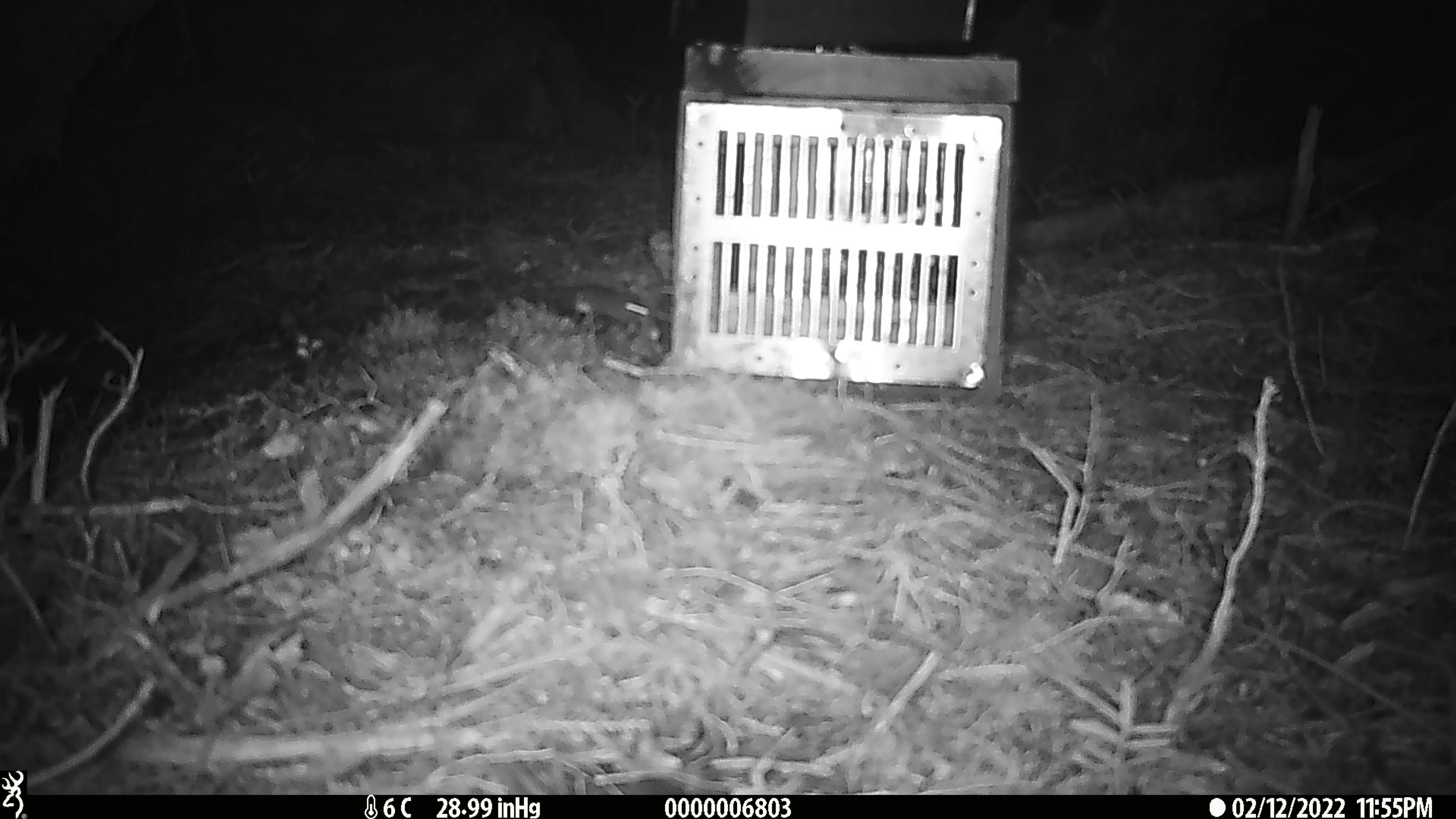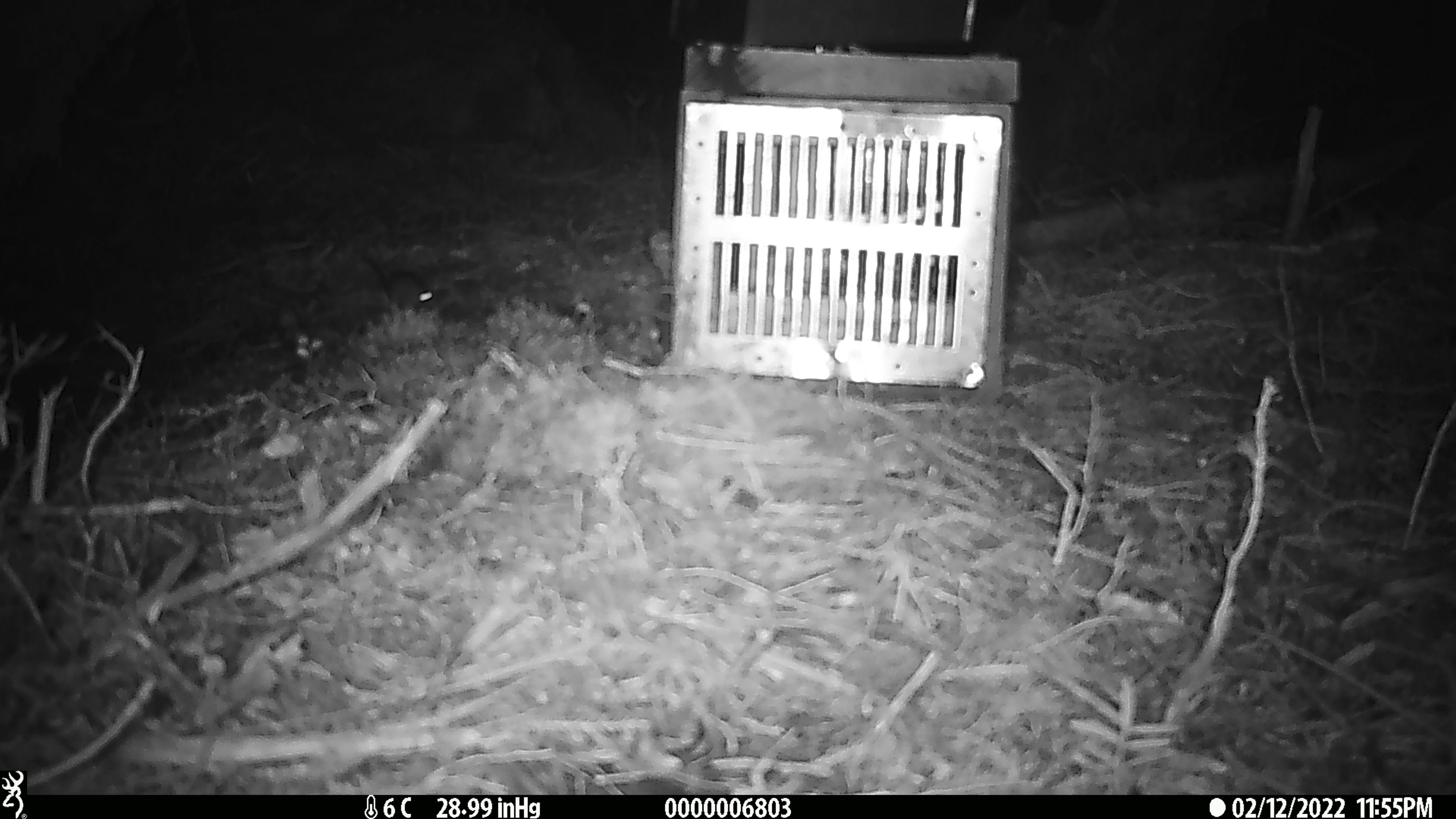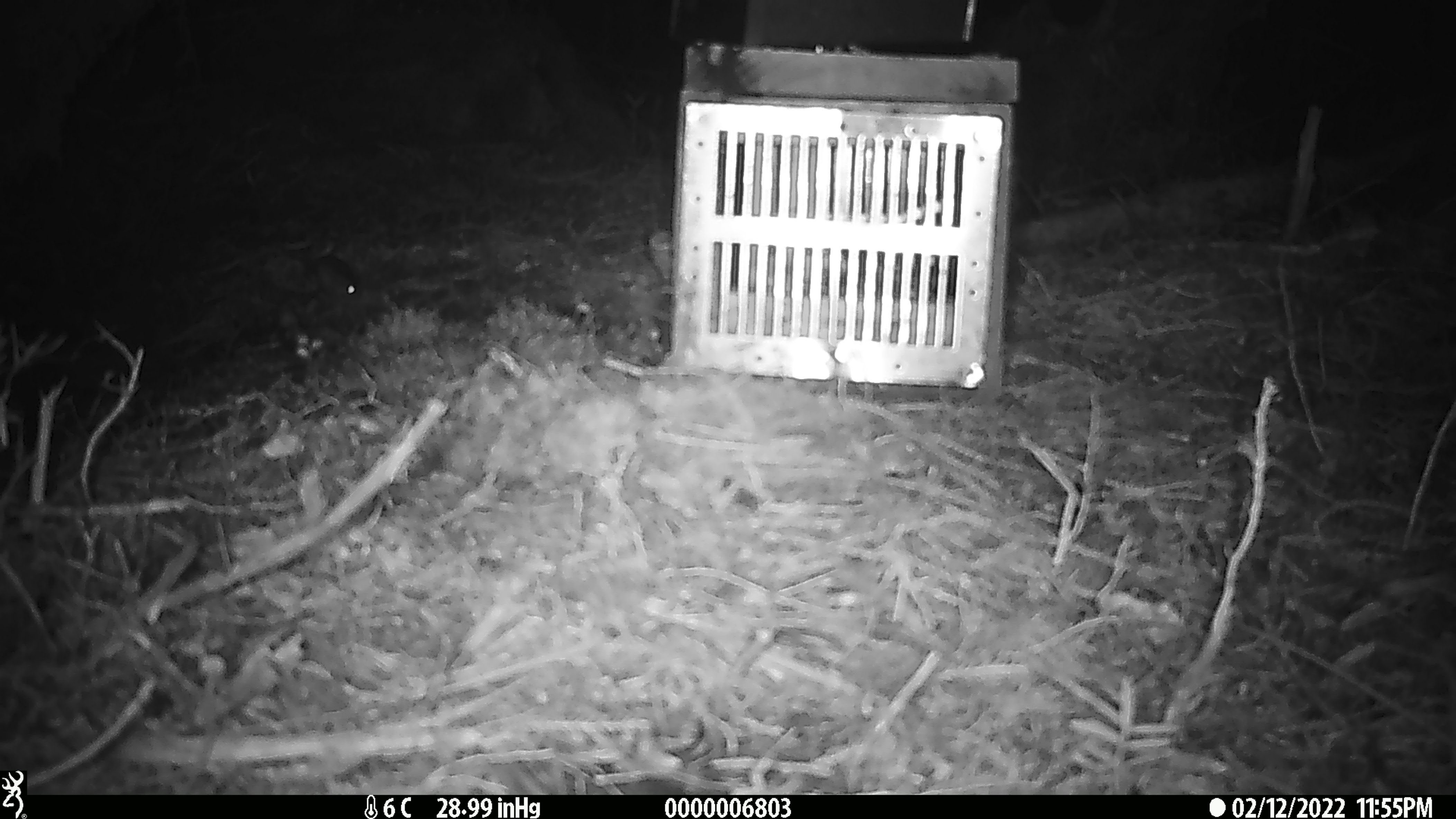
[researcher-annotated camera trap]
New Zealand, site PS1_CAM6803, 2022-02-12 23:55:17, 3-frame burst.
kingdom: Animalia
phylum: Chordata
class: Mammalia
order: Rodentia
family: Muridae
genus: Mus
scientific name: Mus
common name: mouse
Mouse (Mus).